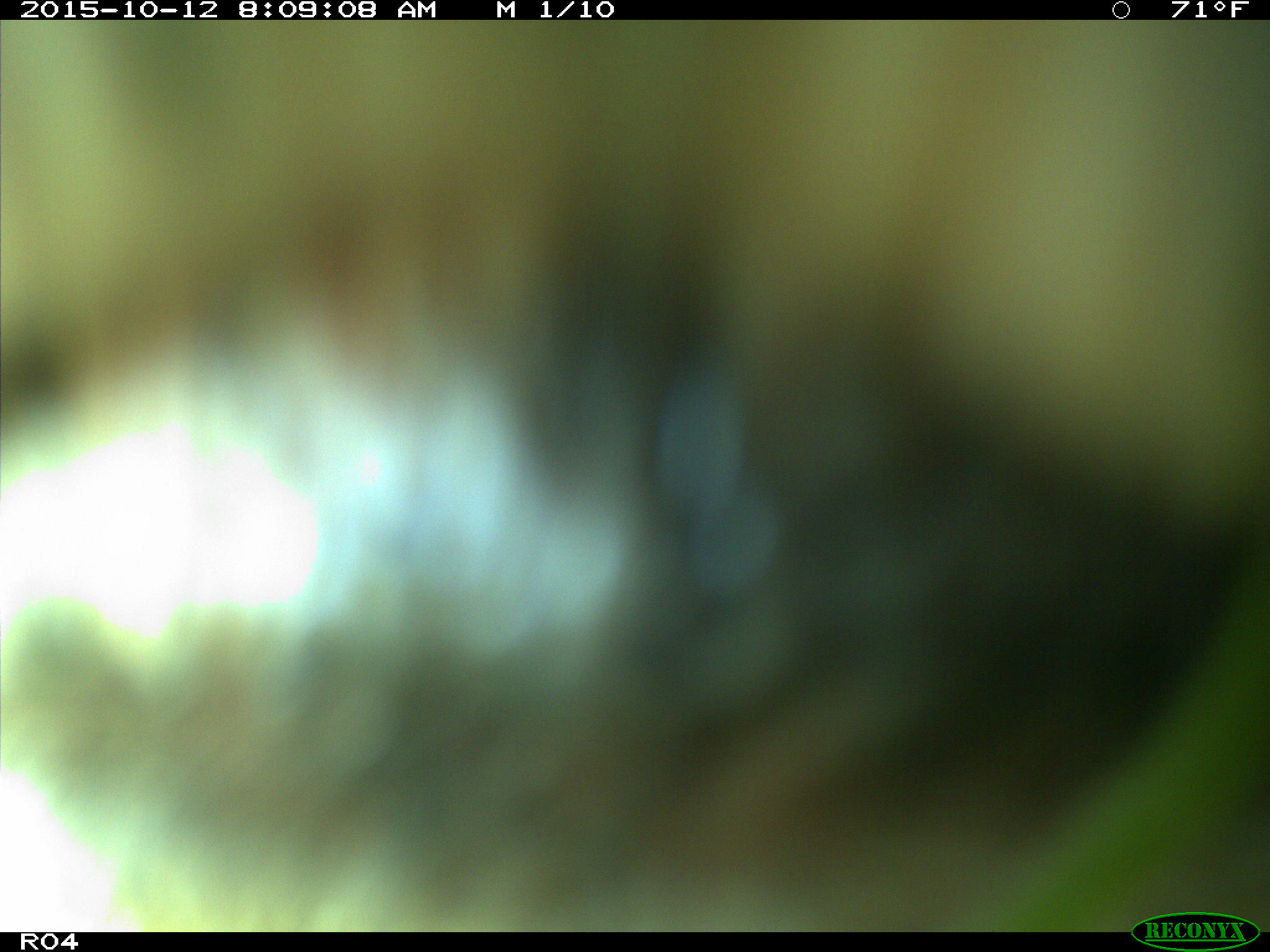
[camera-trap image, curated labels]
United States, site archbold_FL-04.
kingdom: Animalia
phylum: Chordata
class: Mammalia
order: Artiodactyla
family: Bovidae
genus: Bos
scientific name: Bos taurus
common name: domestic cow